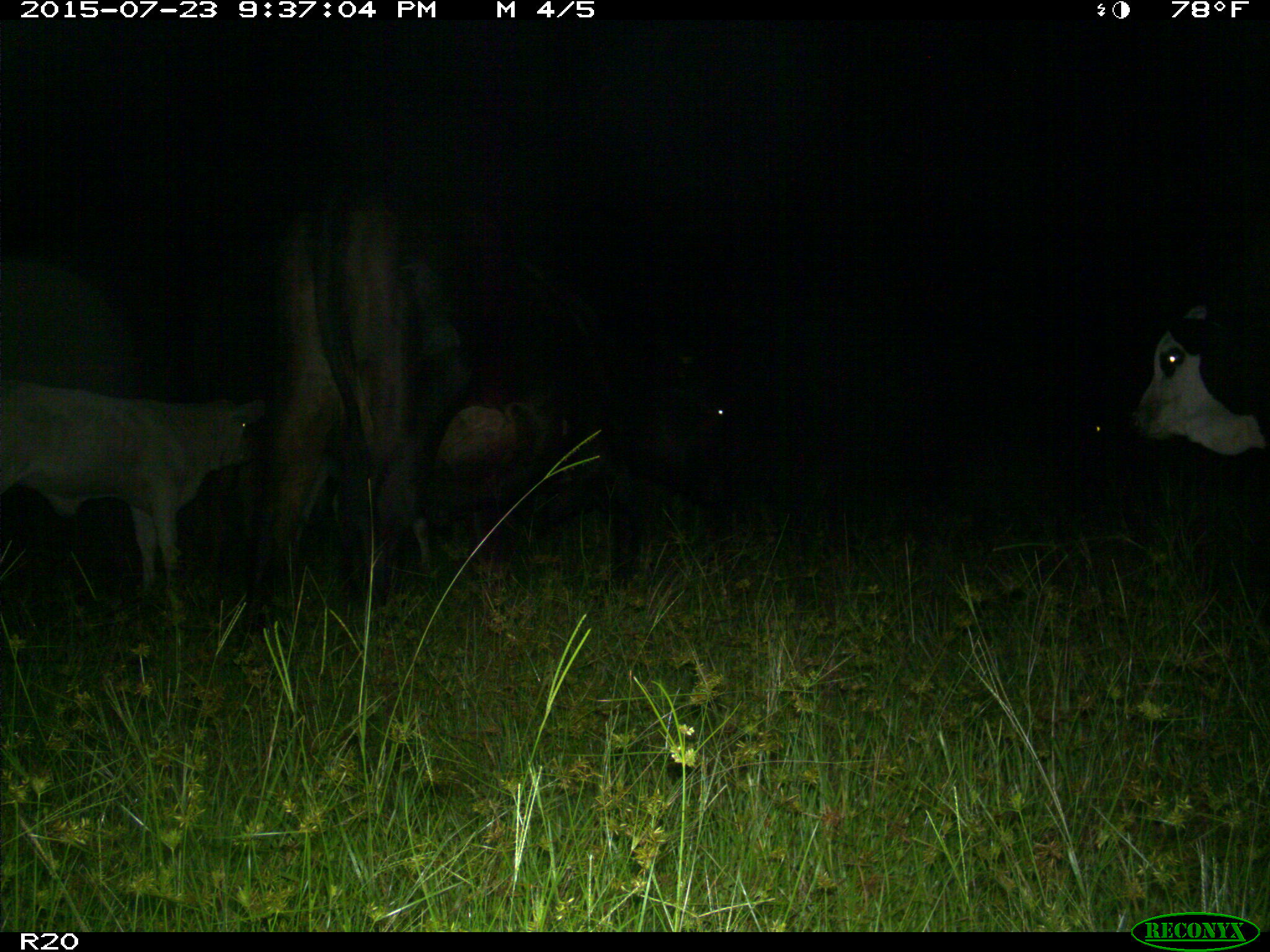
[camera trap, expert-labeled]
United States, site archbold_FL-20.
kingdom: Animalia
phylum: Chordata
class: Mammalia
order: Artiodactyla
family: Bovidae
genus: Bos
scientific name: Bos taurus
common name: domestic cow